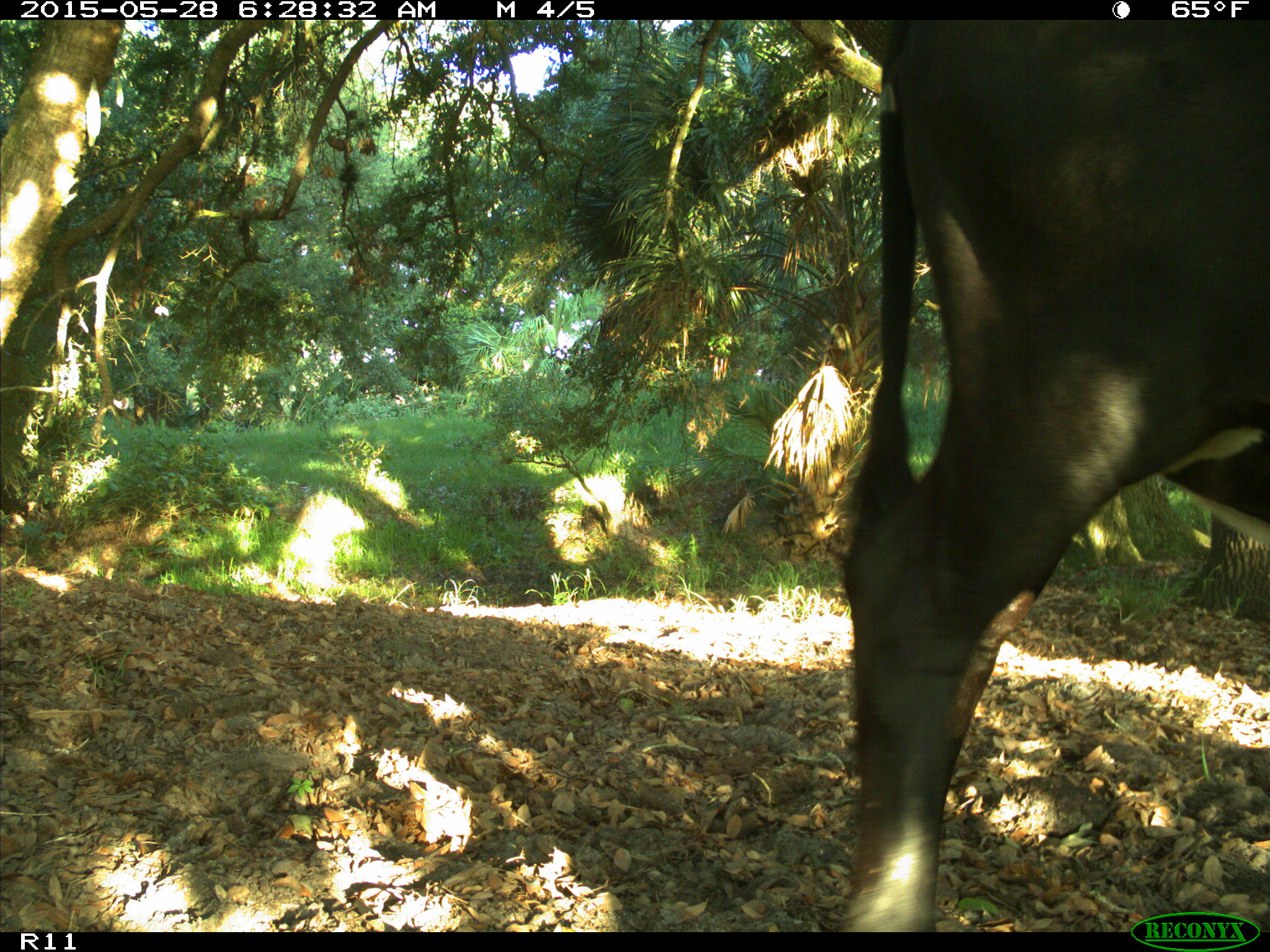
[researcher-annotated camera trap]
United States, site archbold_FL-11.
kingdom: Animalia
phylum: Chordata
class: Mammalia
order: Artiodactyla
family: Bovidae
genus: Bos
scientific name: Bos taurus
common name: domestic cow